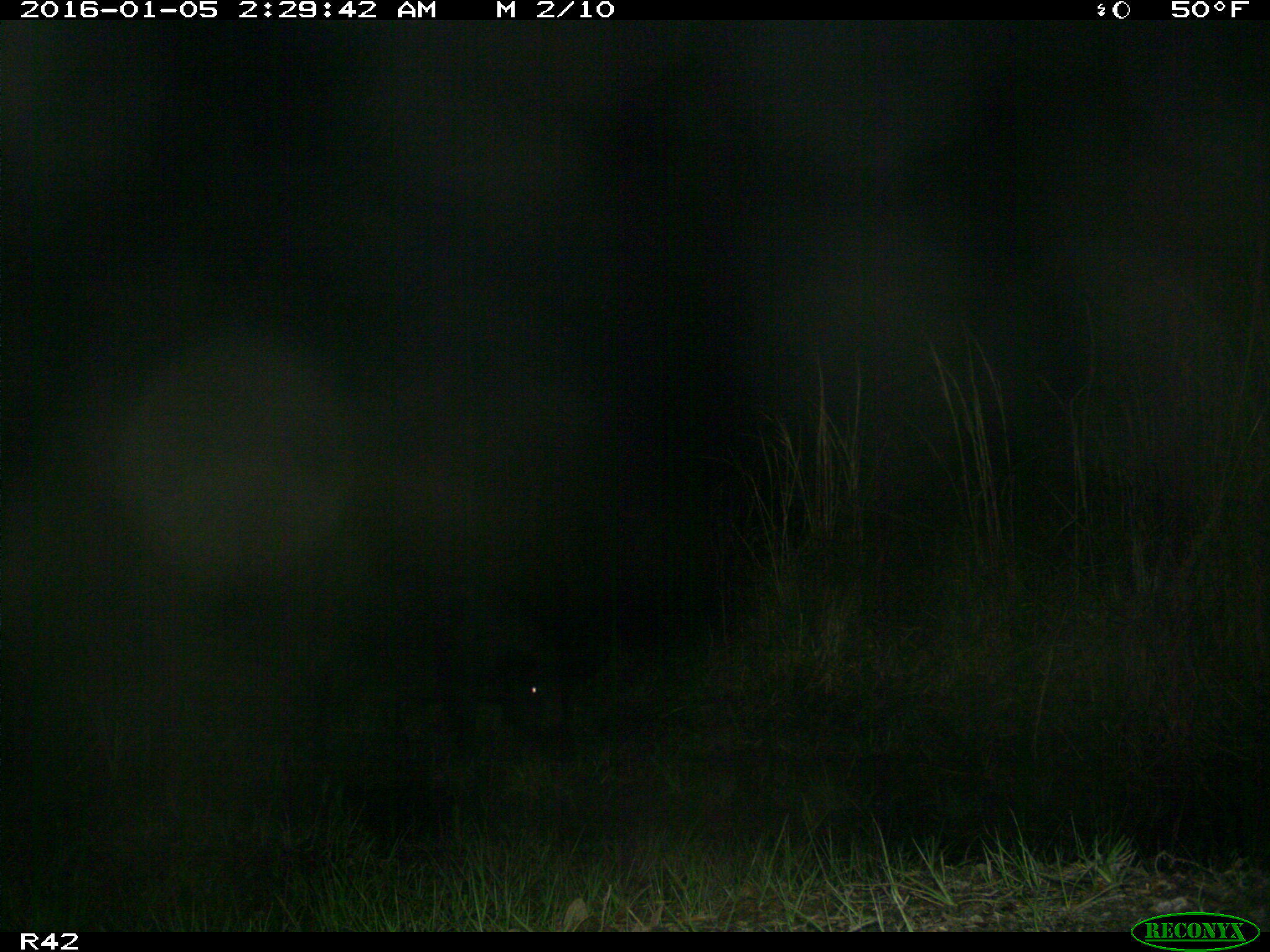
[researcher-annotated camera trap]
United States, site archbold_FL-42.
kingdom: Animalia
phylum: Chordata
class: Mammalia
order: Artiodactyla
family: Suidae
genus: Sus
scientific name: Sus scrofa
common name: wild boar